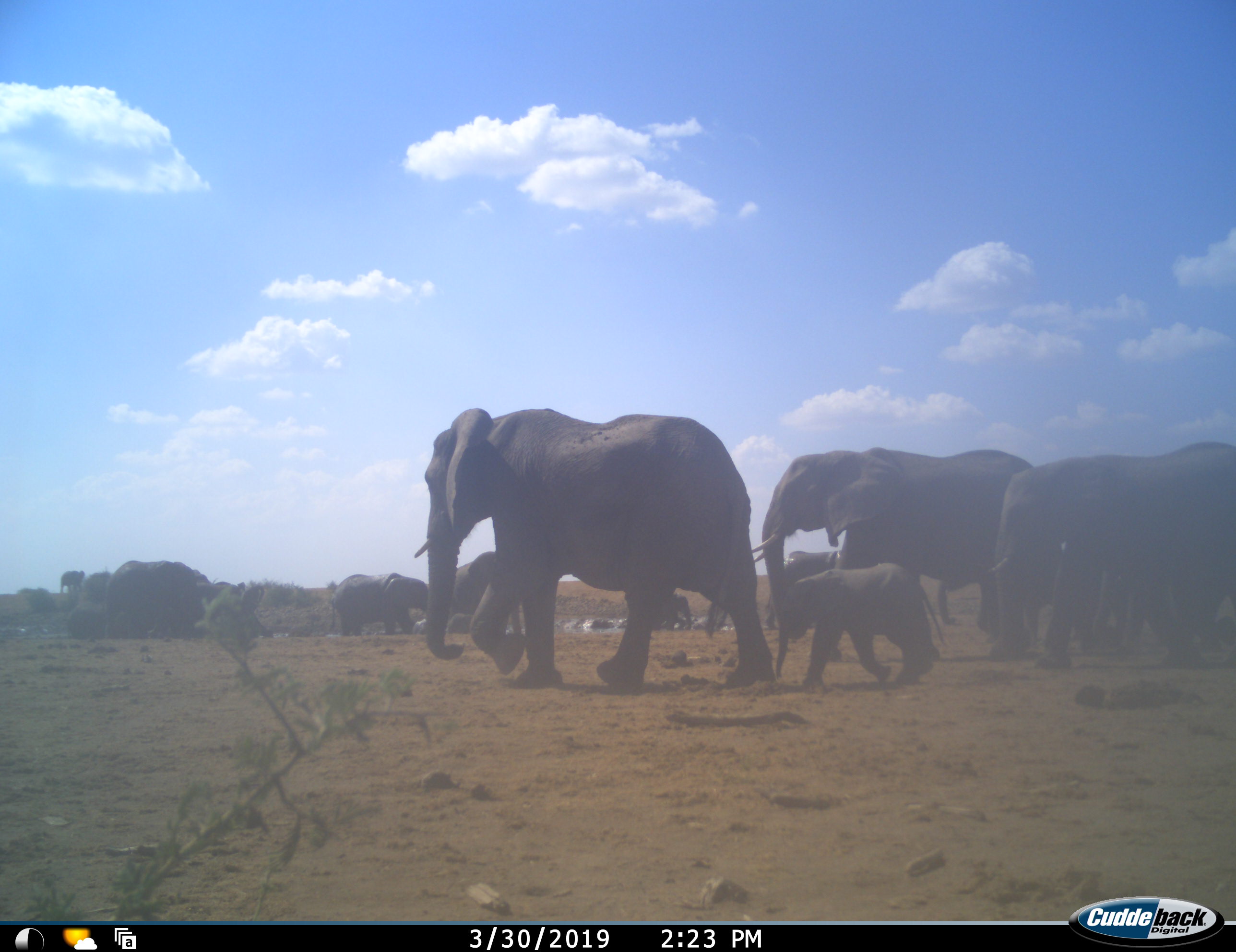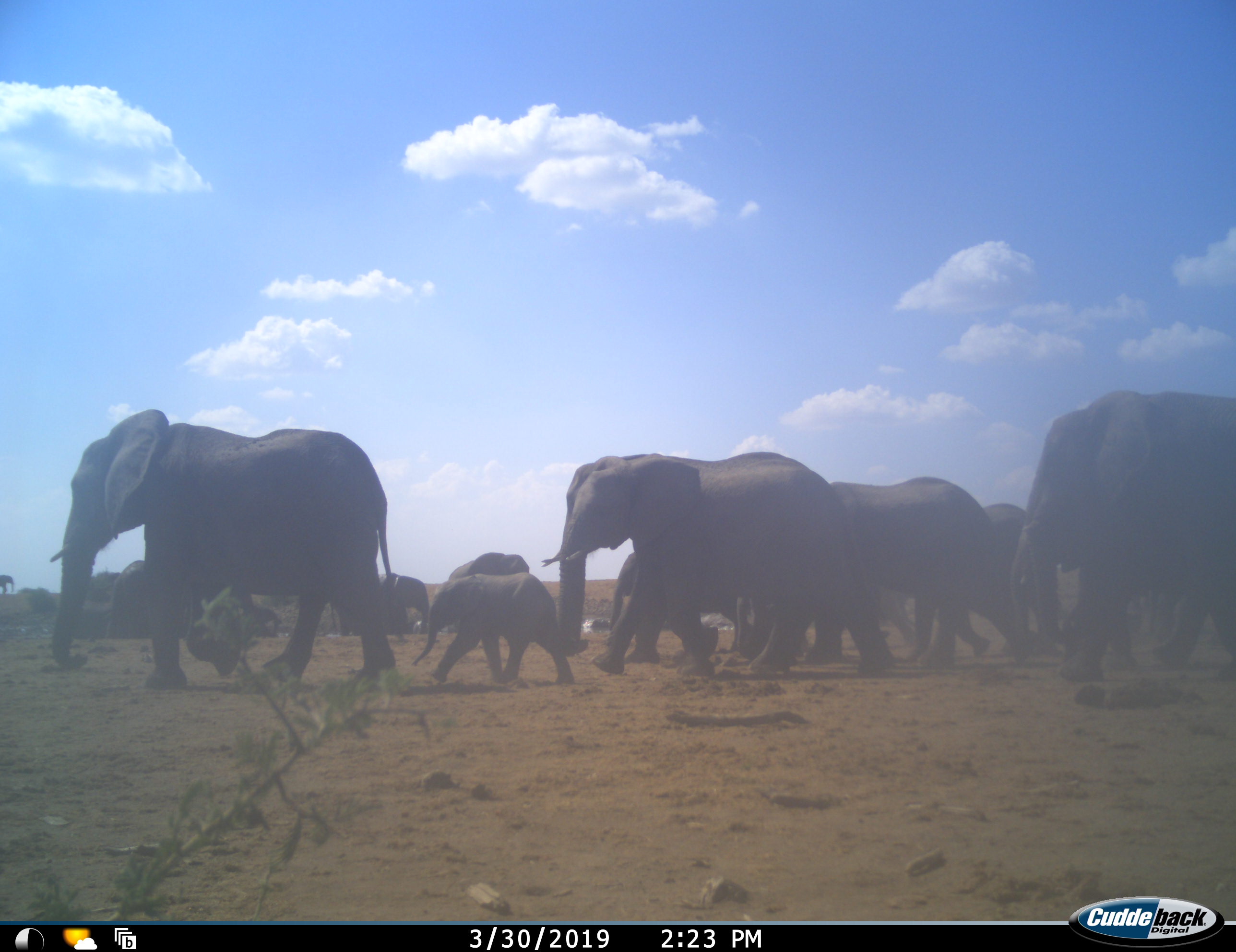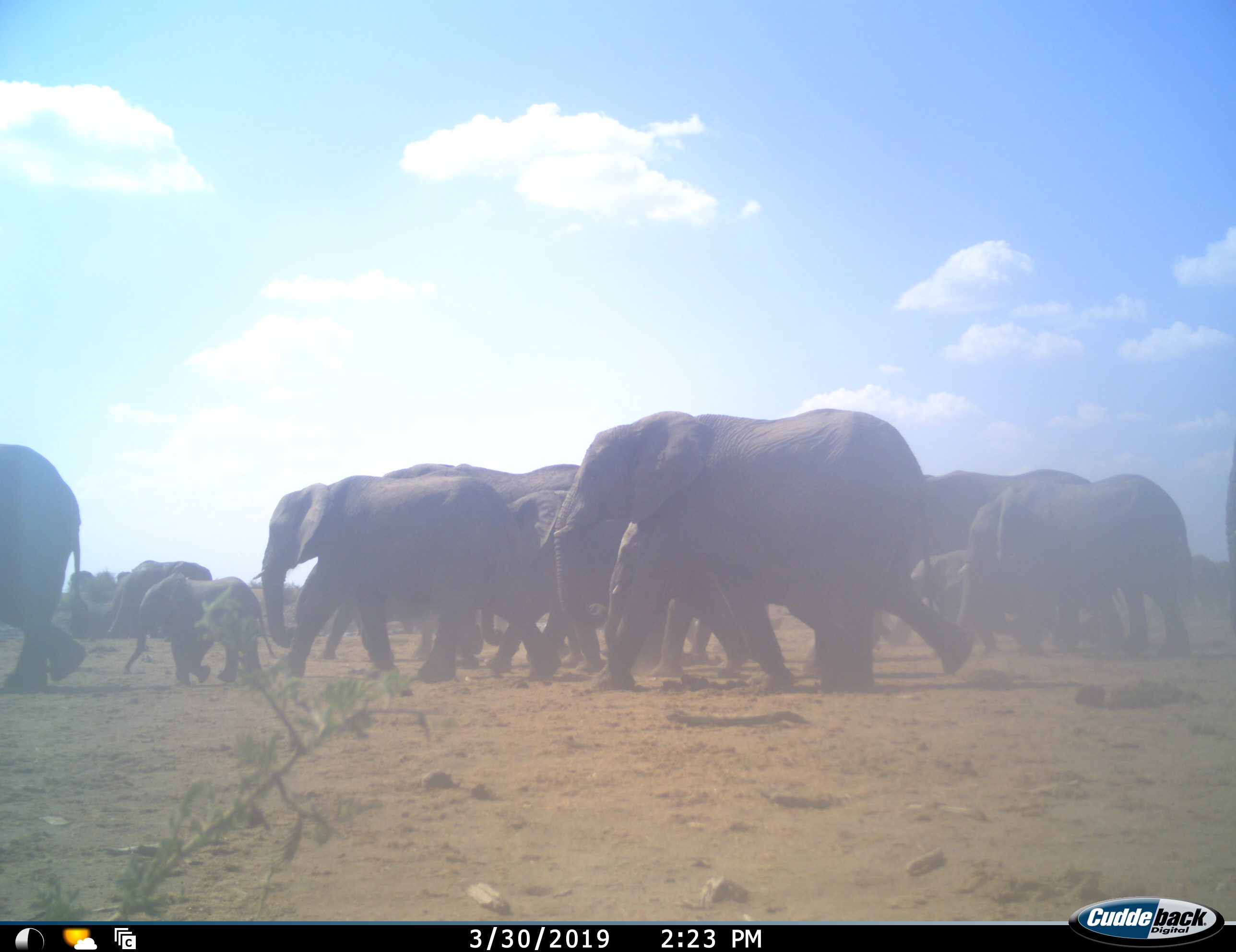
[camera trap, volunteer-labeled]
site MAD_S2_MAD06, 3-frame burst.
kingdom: Animalia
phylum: Chordata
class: Mammalia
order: Proboscidea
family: Elephantidae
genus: Loxodonta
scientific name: Loxodonta africana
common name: african bush elephant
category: elephant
Elephant (african bush elephant) (Loxodonta africana), count 11-50. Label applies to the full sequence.